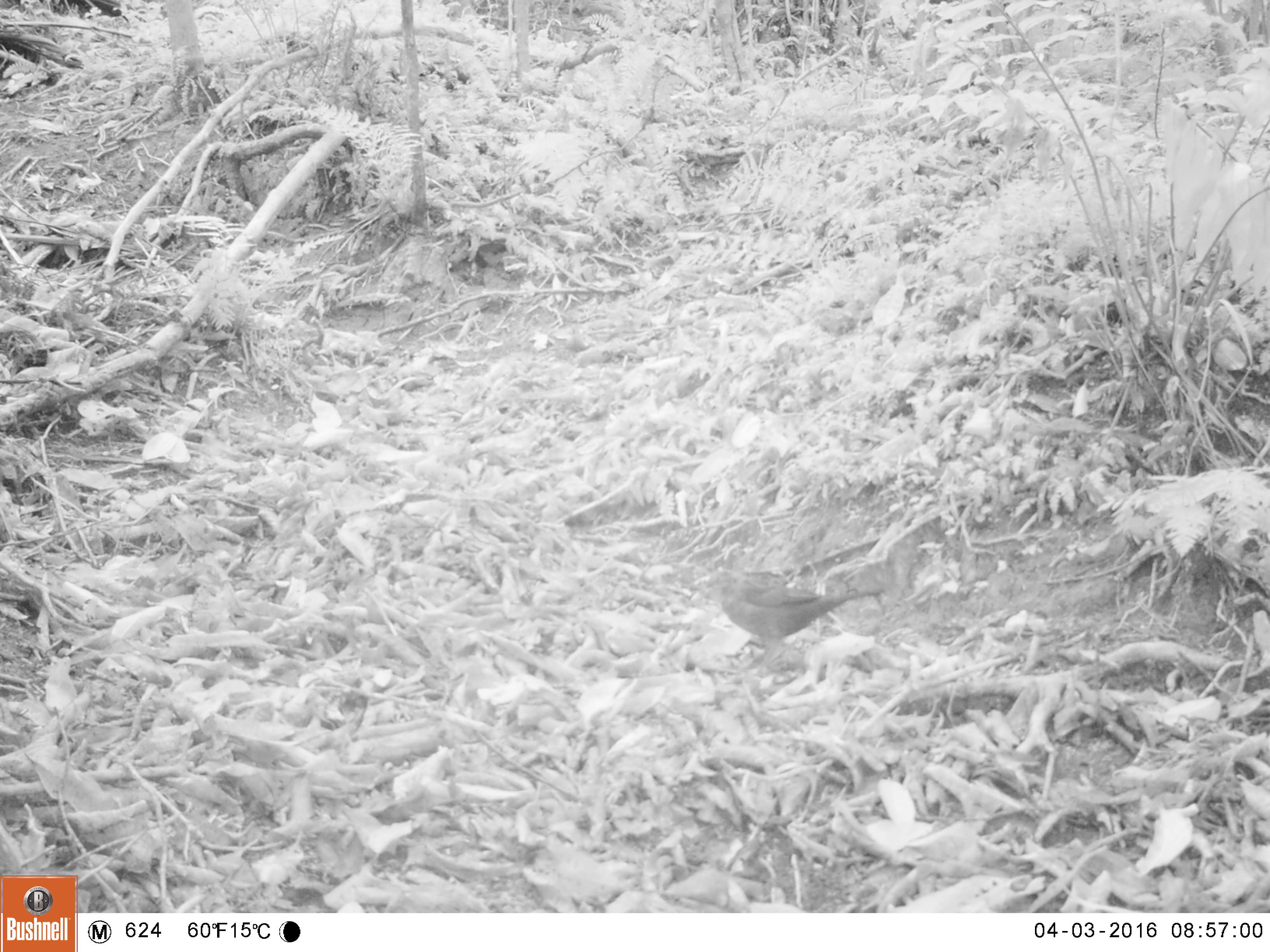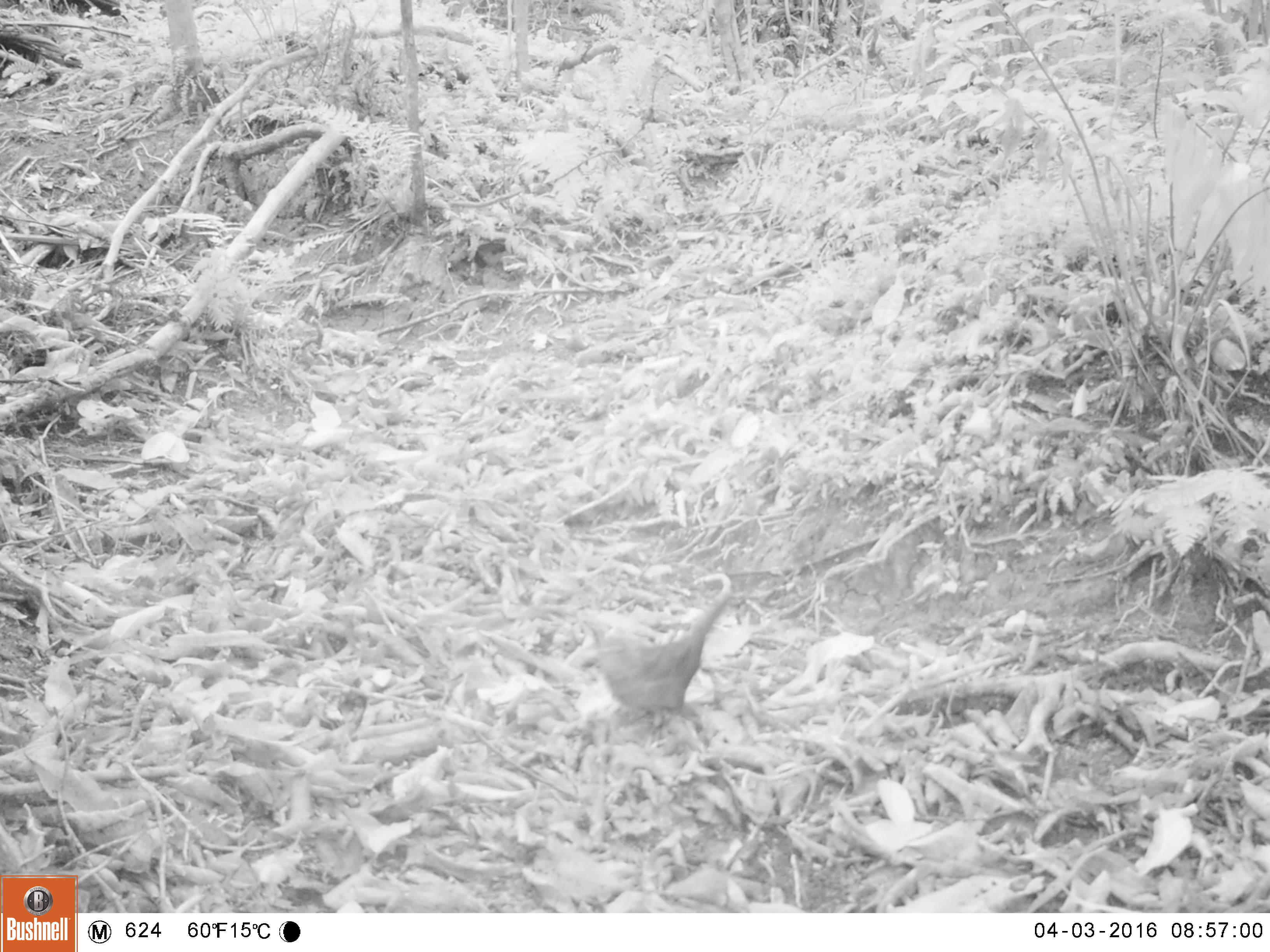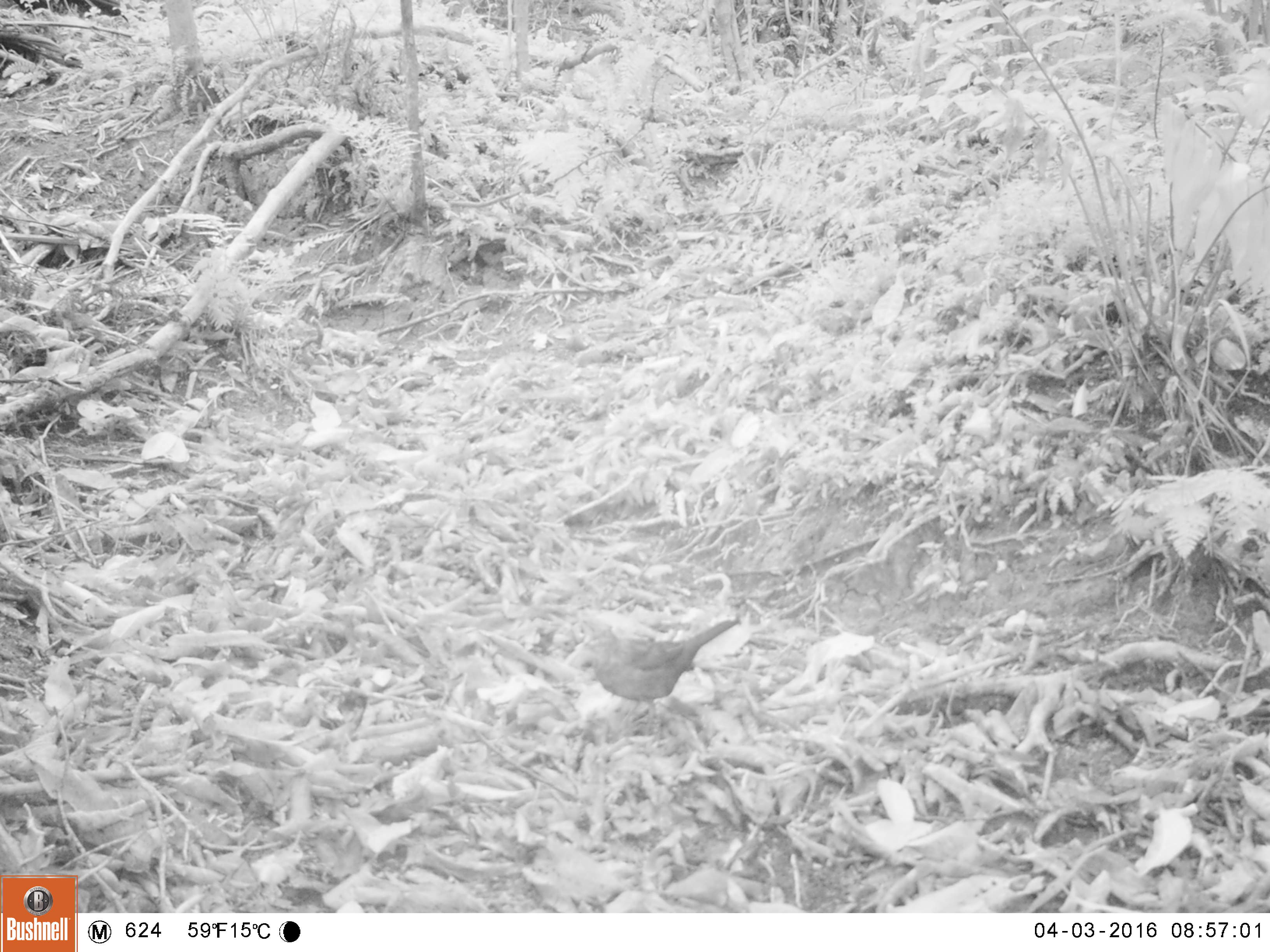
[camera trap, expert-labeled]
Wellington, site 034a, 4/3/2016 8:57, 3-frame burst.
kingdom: Animalia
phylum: Chordata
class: Aves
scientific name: Aves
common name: bird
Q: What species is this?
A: Bird (Aves).